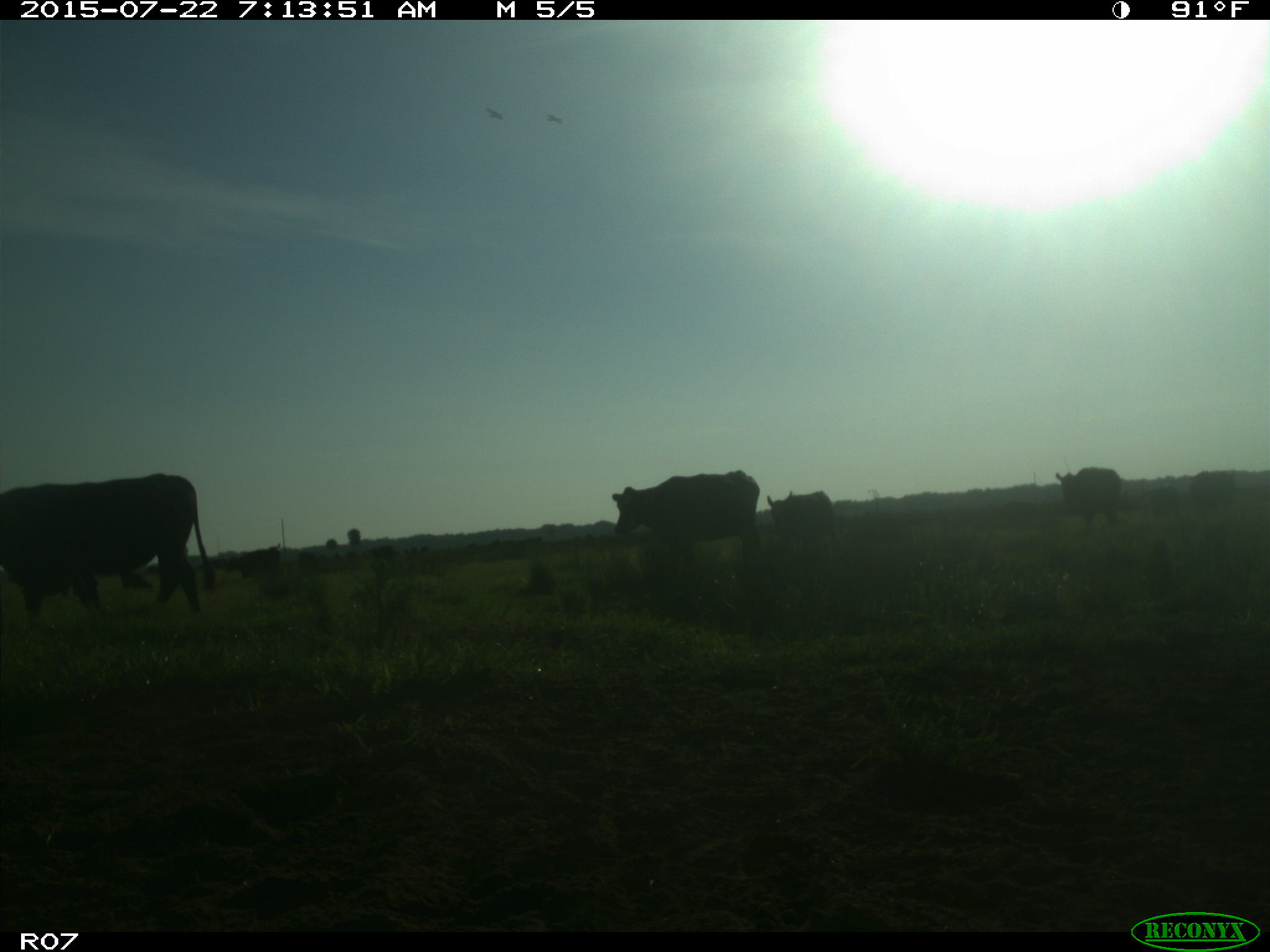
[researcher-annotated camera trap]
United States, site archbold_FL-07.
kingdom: Animalia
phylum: Chordata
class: Mammalia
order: Artiodactyla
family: Cervidae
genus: Odocoileus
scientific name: Odocoileus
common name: deer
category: unidentified deer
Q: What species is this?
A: Unidentified deer (deer) (Odocoileus).